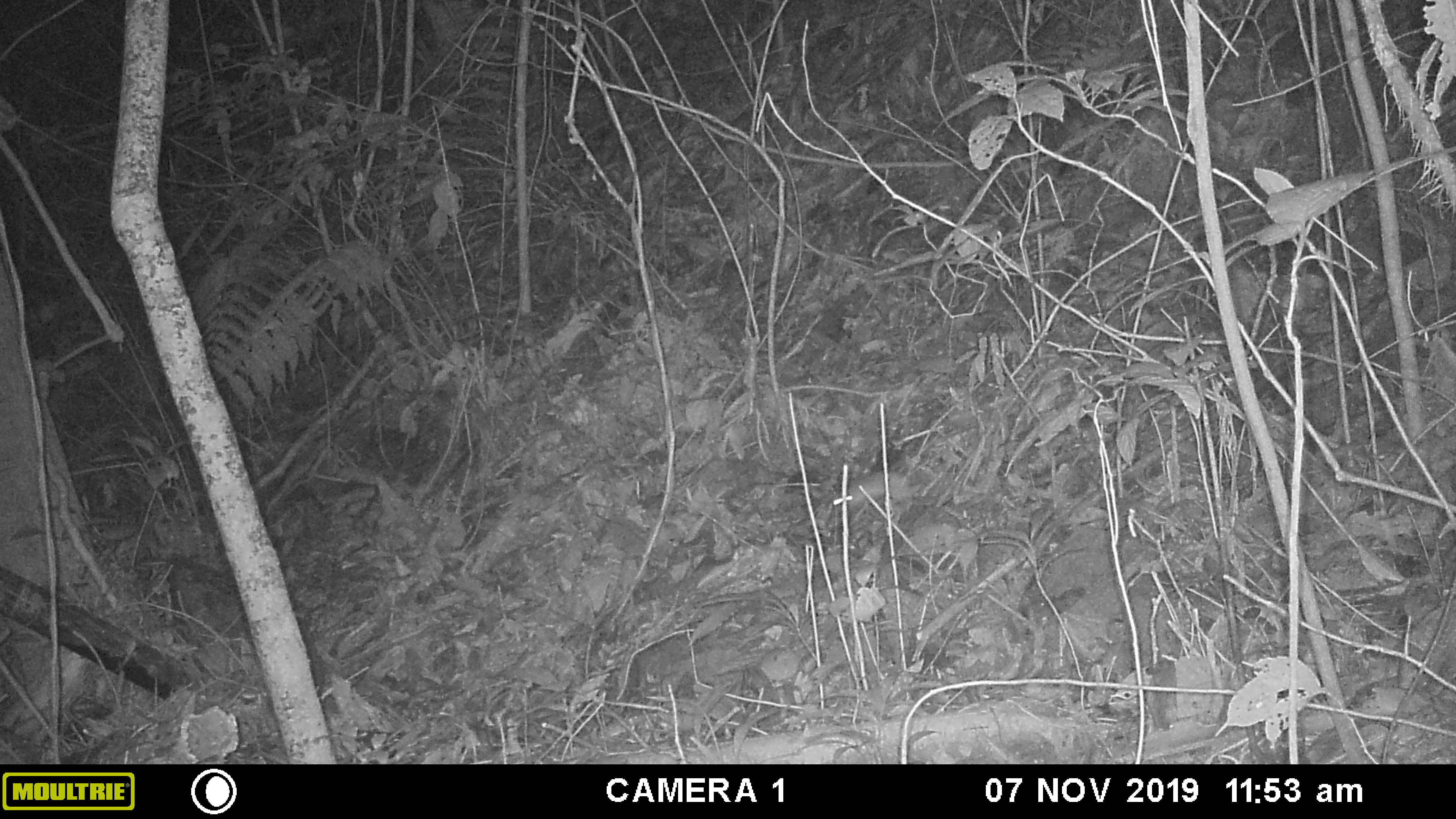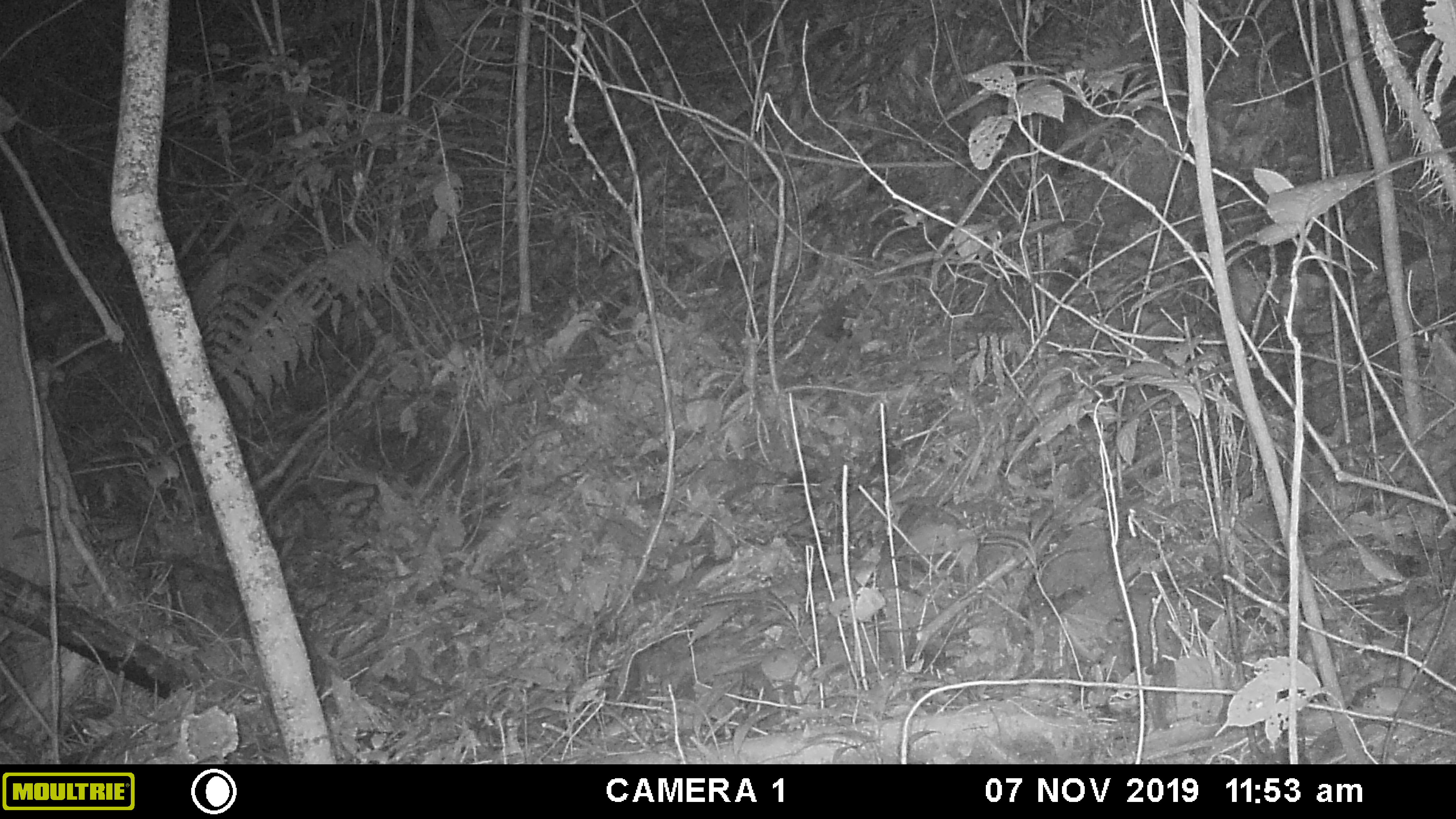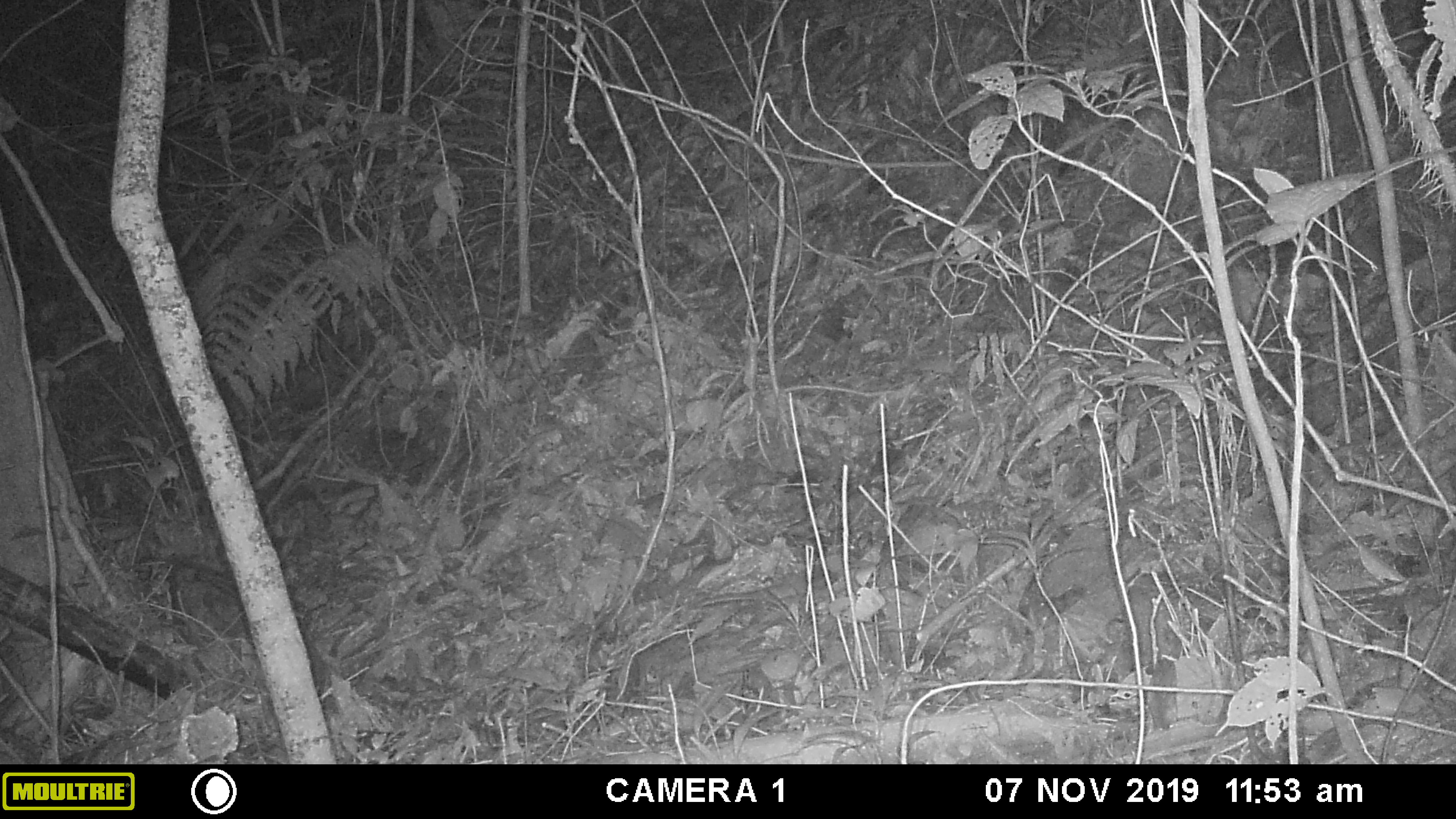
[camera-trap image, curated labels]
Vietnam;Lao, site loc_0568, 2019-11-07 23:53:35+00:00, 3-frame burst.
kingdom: Animalia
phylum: Chordata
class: Mammalia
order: Rodentia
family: Muridae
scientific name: Muridae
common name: old-world mice and rats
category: unidentified murid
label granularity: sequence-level